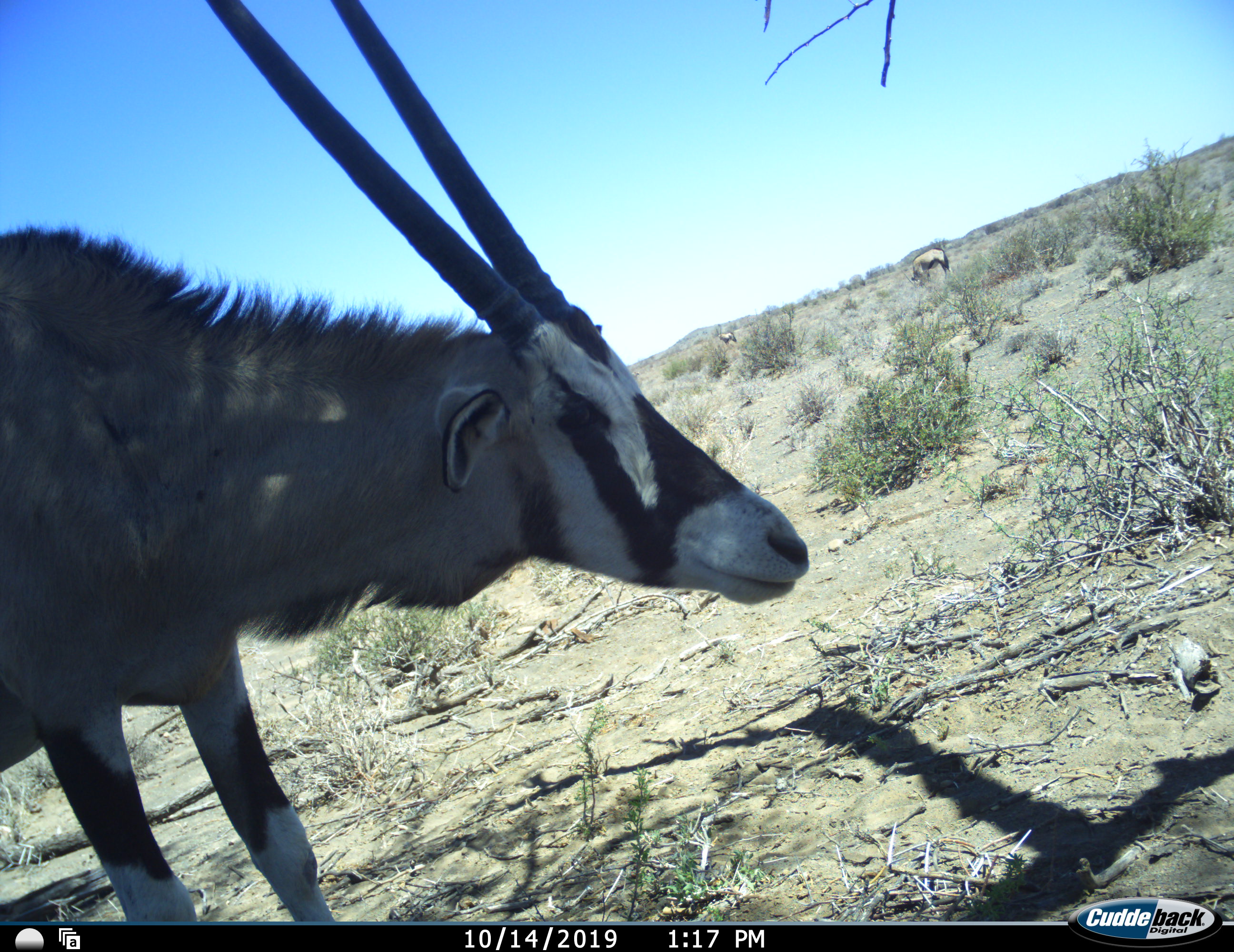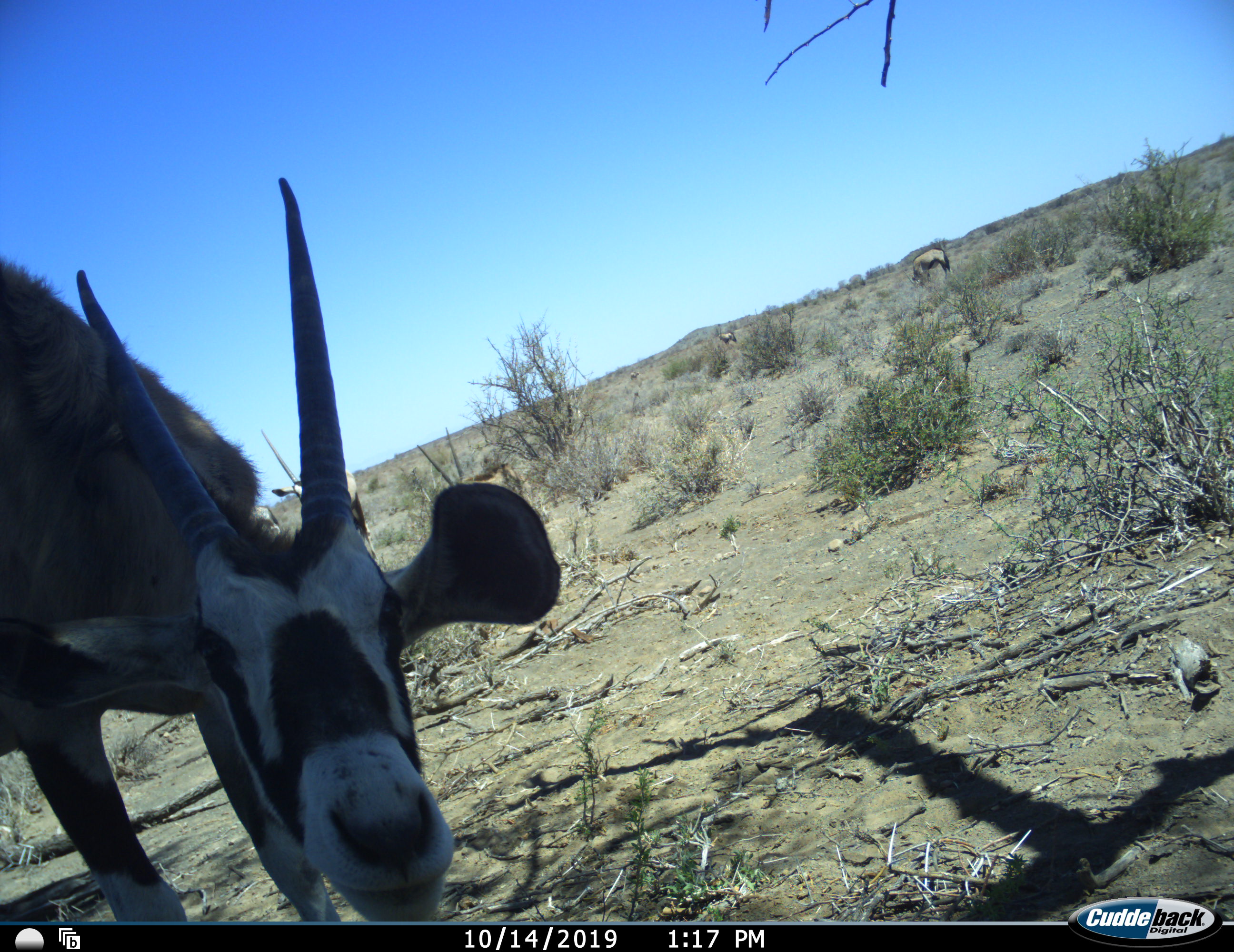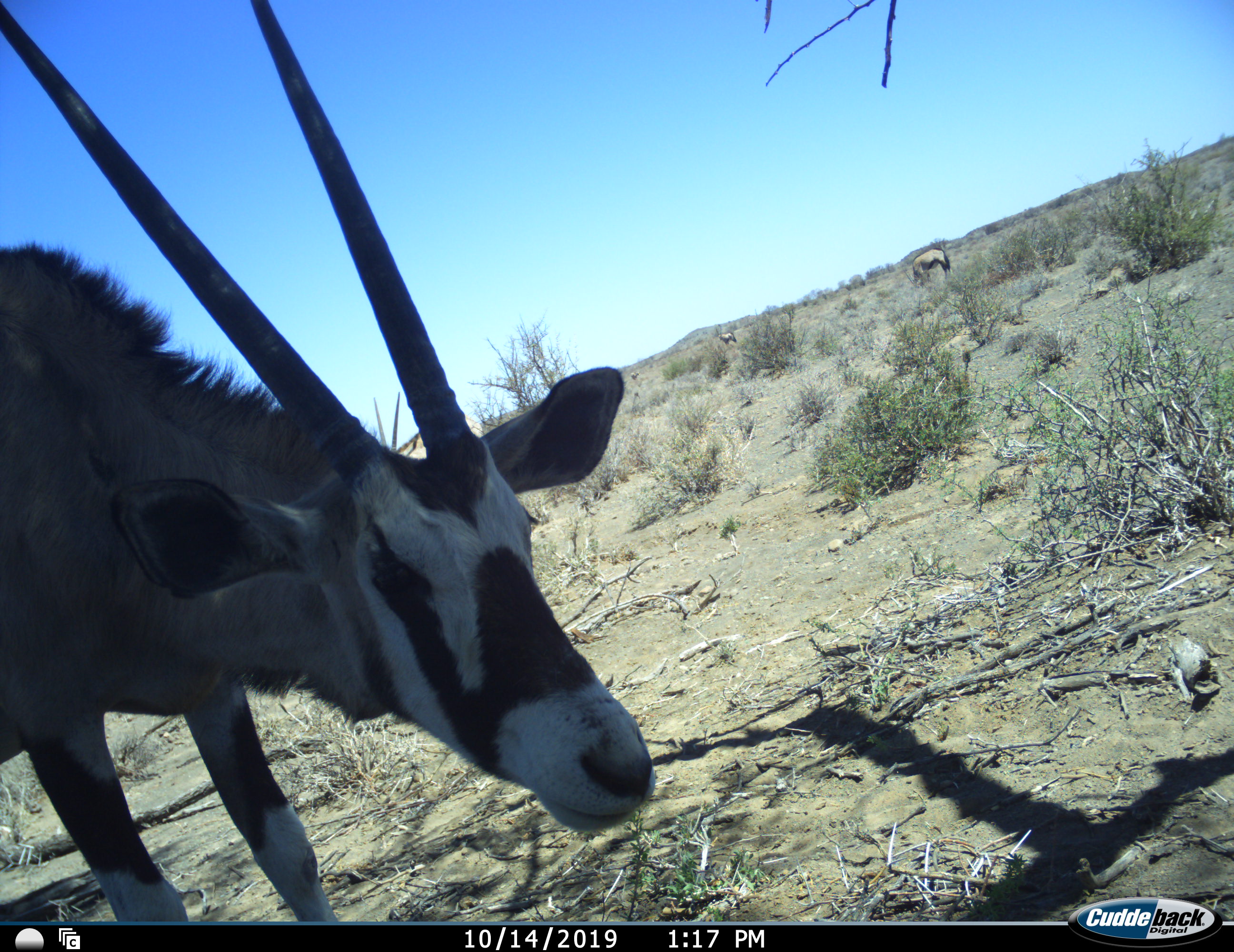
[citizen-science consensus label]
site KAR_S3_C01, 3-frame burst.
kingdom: Animalia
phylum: Chordata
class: Mammalia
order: Artiodactyla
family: Bovidae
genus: Oryx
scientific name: Oryx gazella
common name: gemsbok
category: oryx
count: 3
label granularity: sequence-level